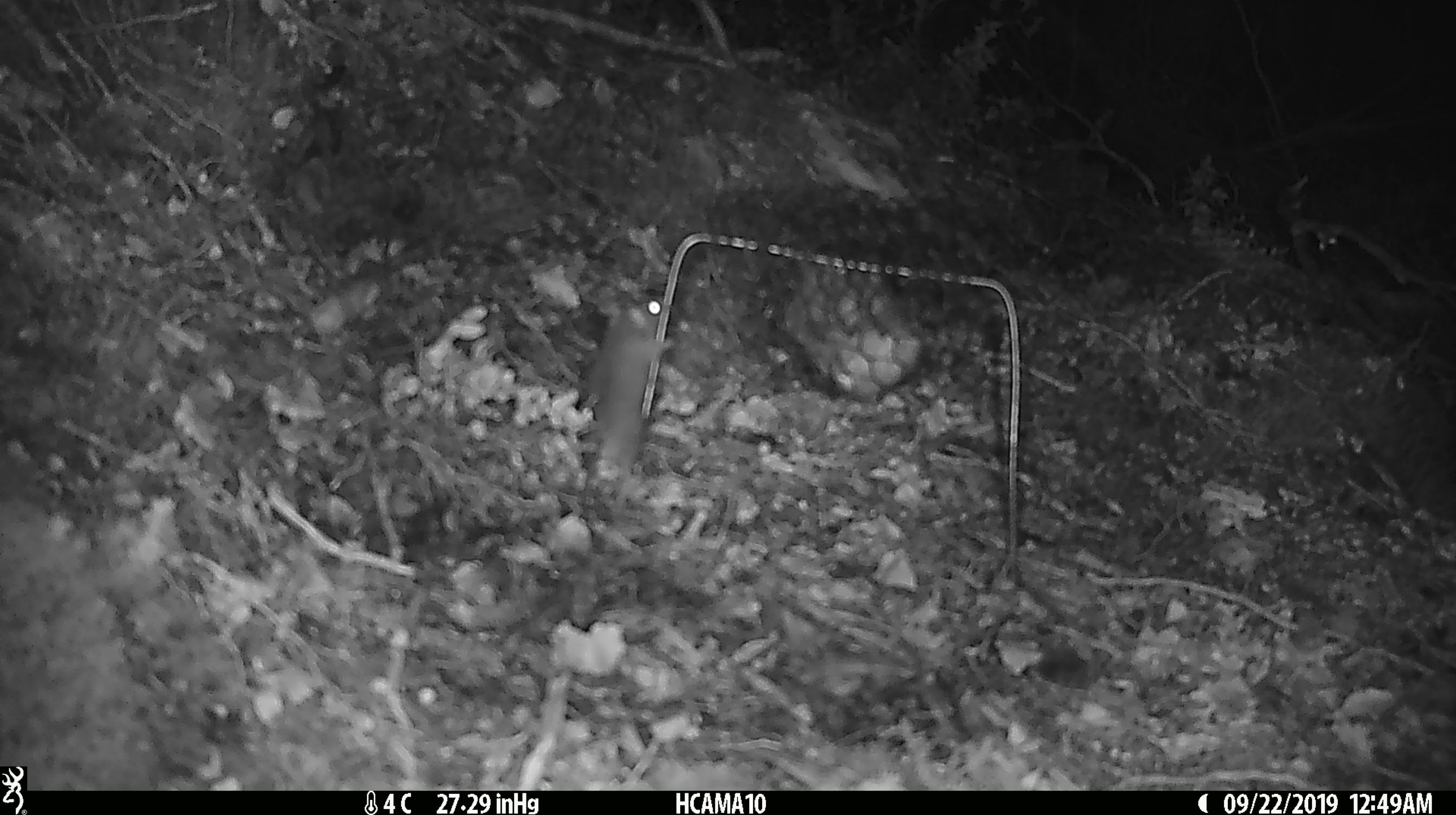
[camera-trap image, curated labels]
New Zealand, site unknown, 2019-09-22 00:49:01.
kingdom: Animalia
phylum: Chordata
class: Mammalia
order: Rodentia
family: Muridae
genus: Mus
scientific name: Mus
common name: mouse